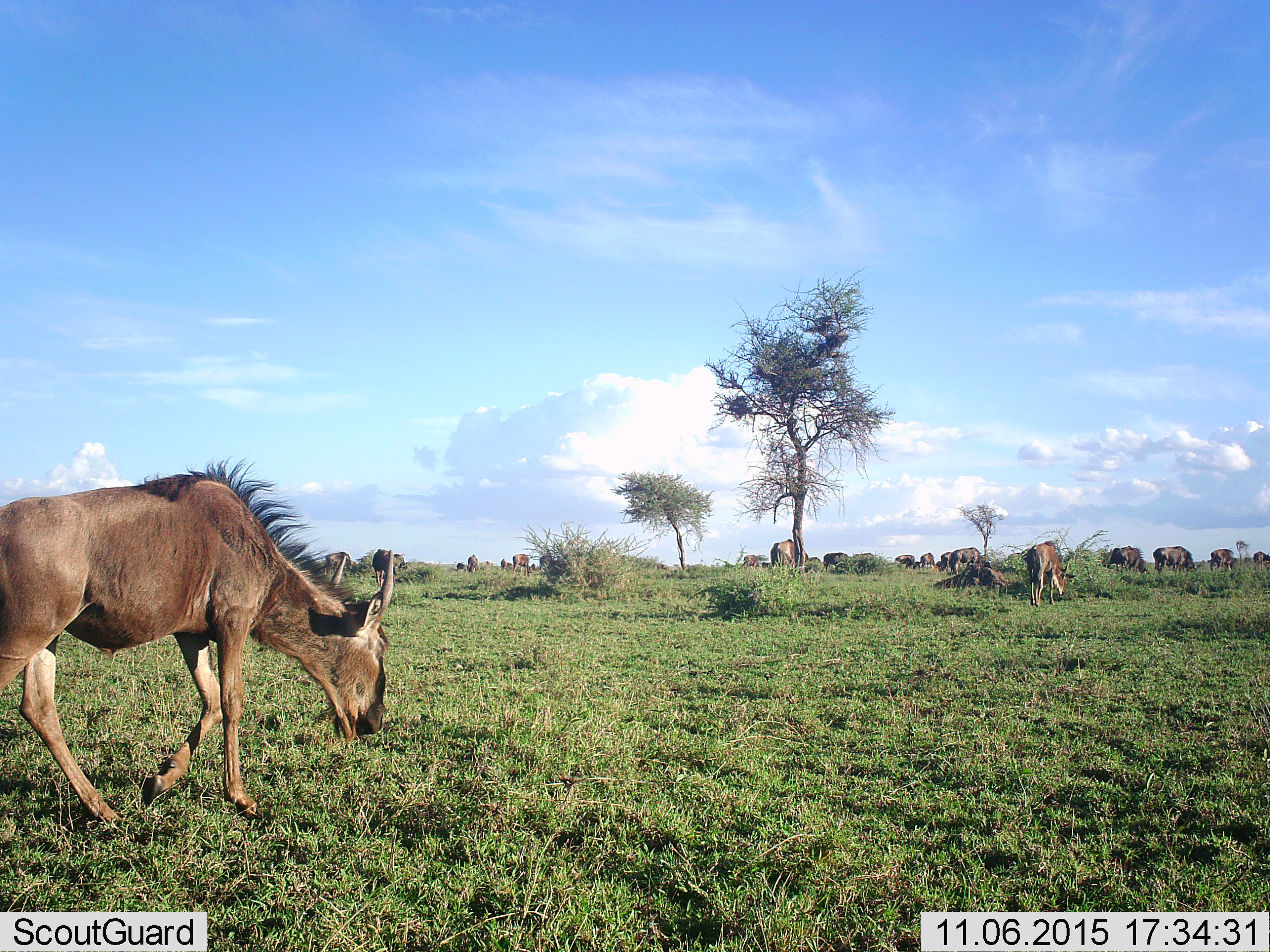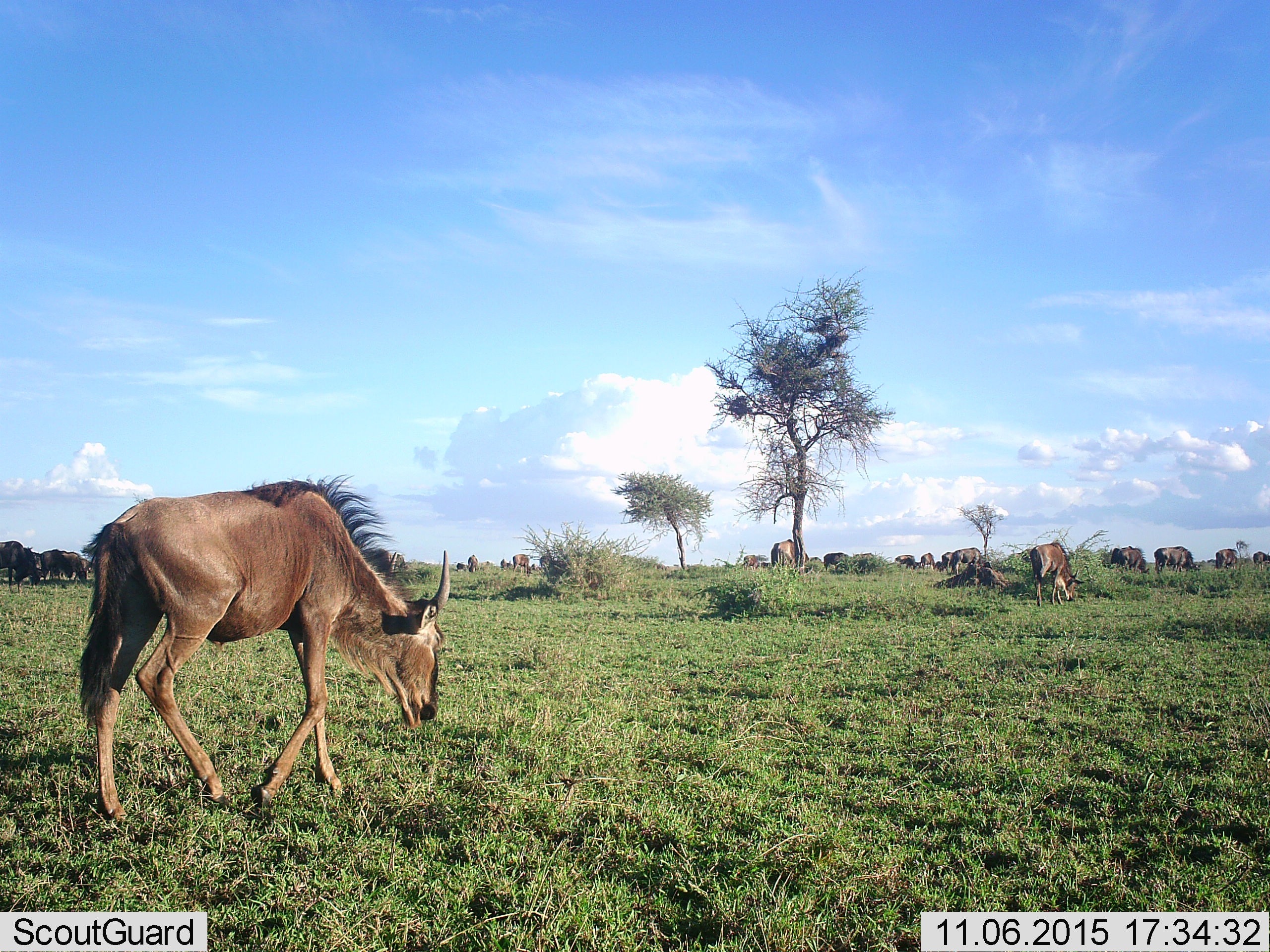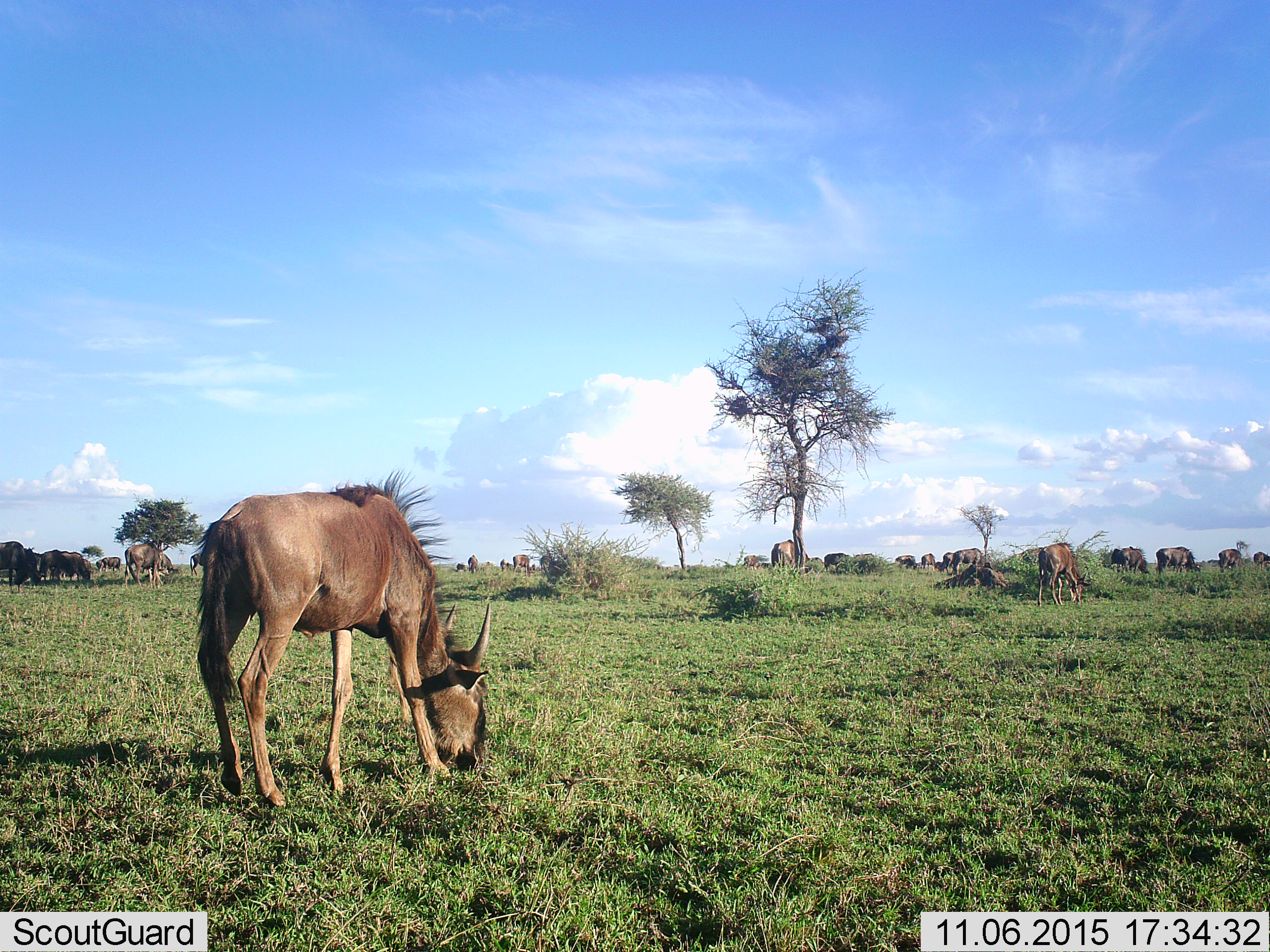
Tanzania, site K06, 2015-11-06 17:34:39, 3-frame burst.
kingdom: Animalia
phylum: Chordata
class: Mammalia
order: Artiodactyla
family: Bovidae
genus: Connochaetes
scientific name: Connochaetes taurinus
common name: blue wildebeest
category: wildebeest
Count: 11-50.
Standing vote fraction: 44%.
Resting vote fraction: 11%.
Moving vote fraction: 78%.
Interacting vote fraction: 22%.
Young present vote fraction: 11%.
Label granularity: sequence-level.